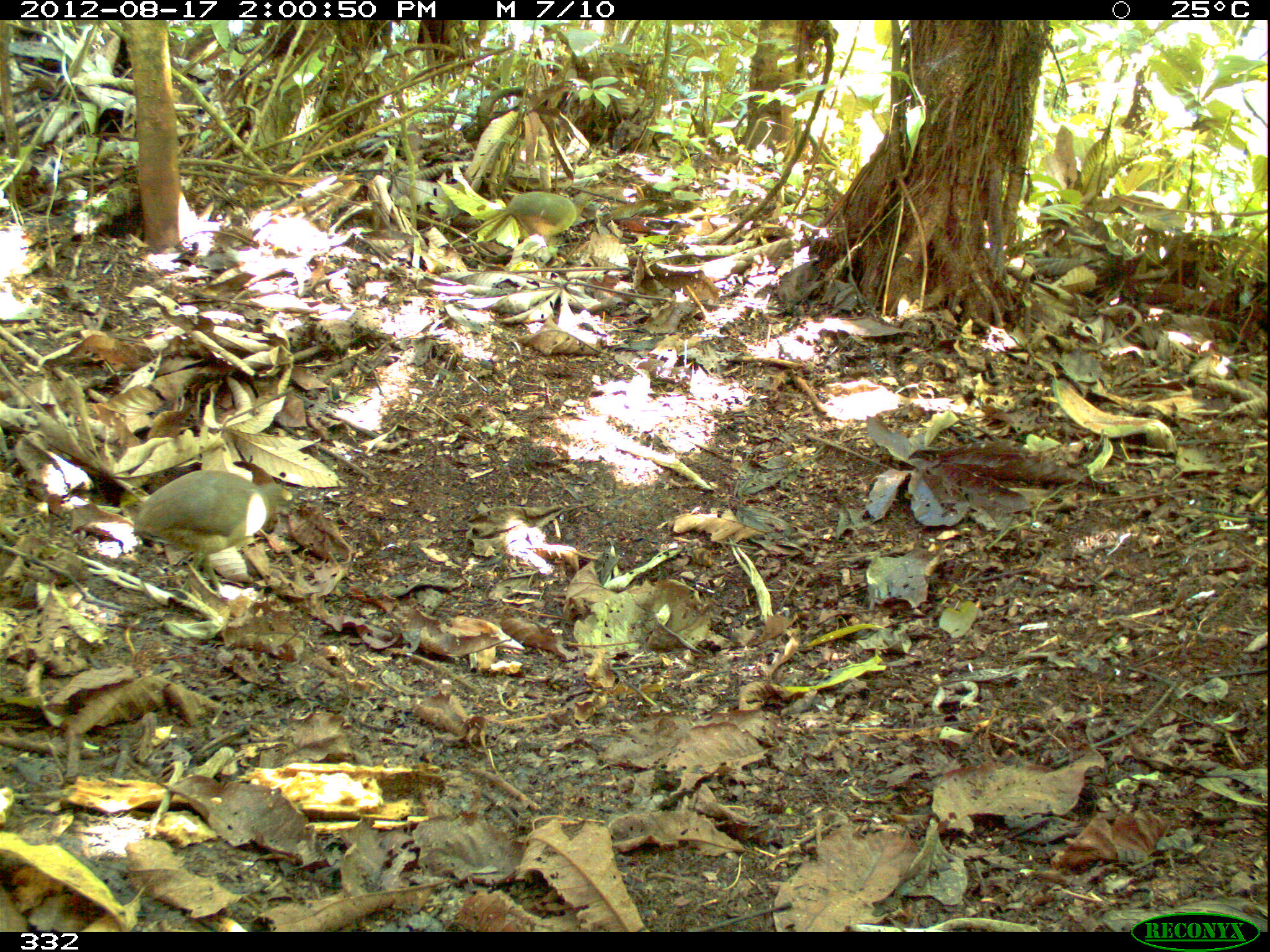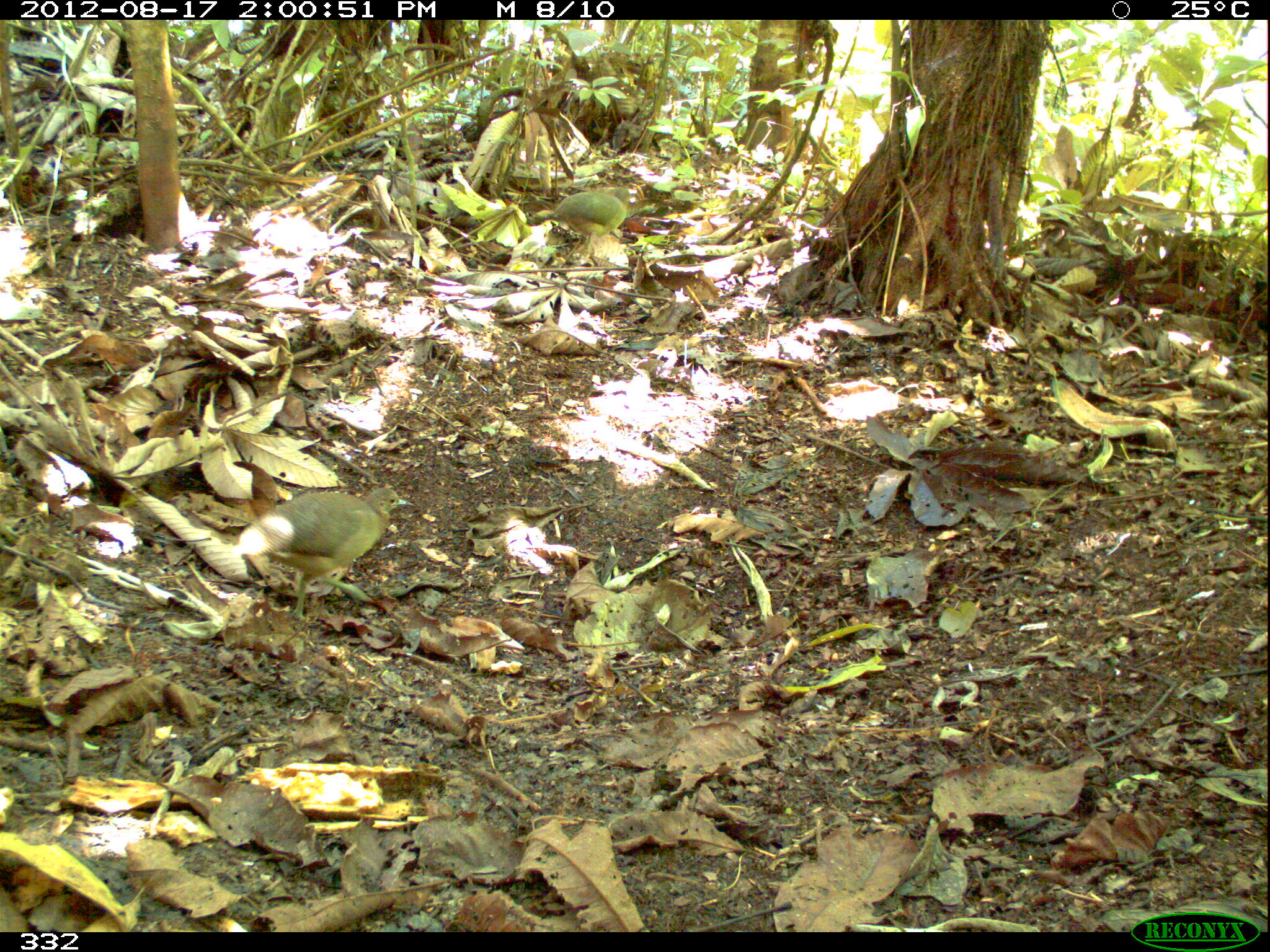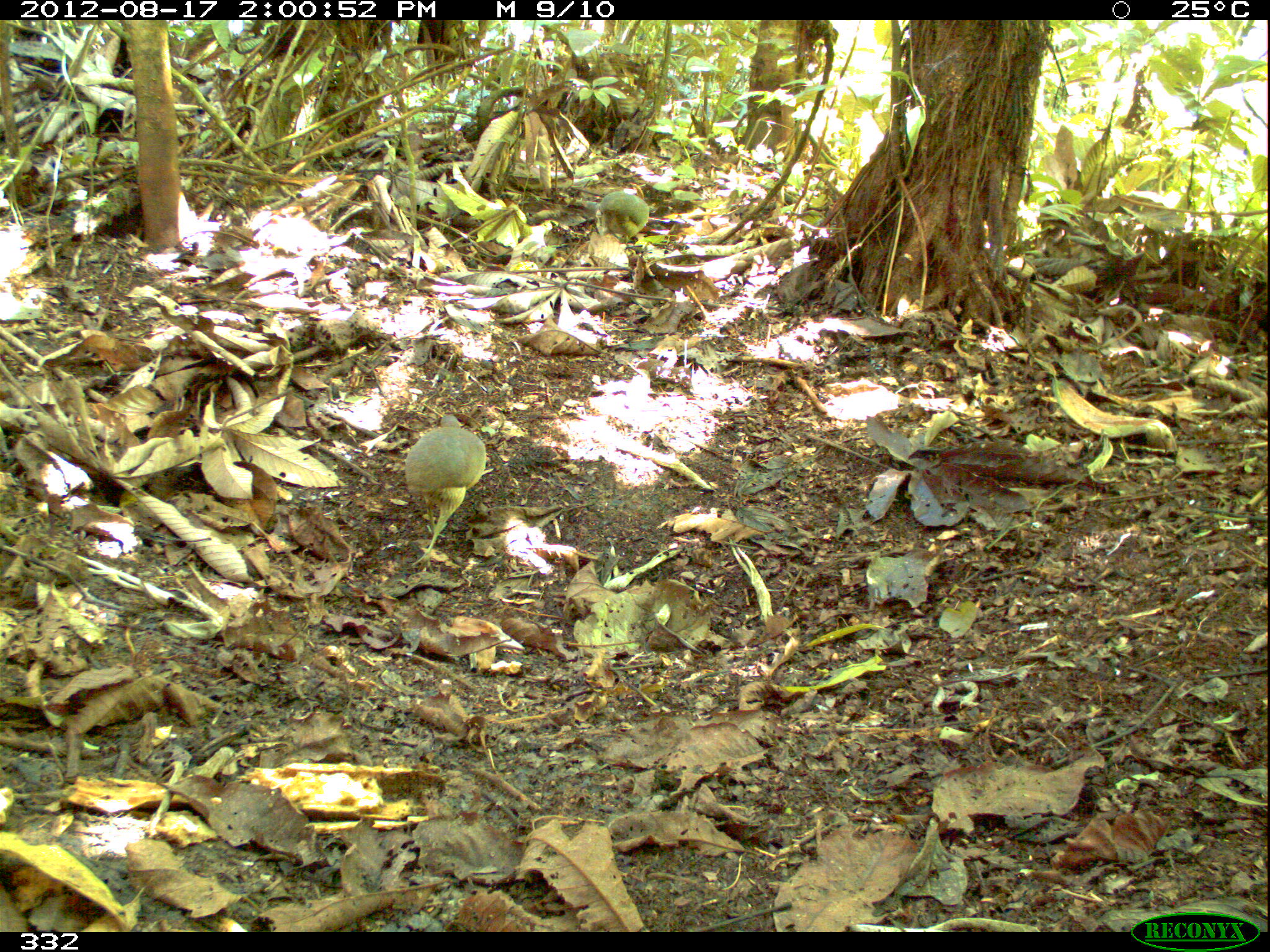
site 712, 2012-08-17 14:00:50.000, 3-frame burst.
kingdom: Animalia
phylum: Chordata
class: Aves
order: Galliformes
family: Phasianidae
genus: Alectoris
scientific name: Alectoris rufa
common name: red-legged partridge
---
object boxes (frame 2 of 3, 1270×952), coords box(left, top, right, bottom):
alectoris rufa: box(236, 486, 416, 620); box(532, 185, 638, 259)